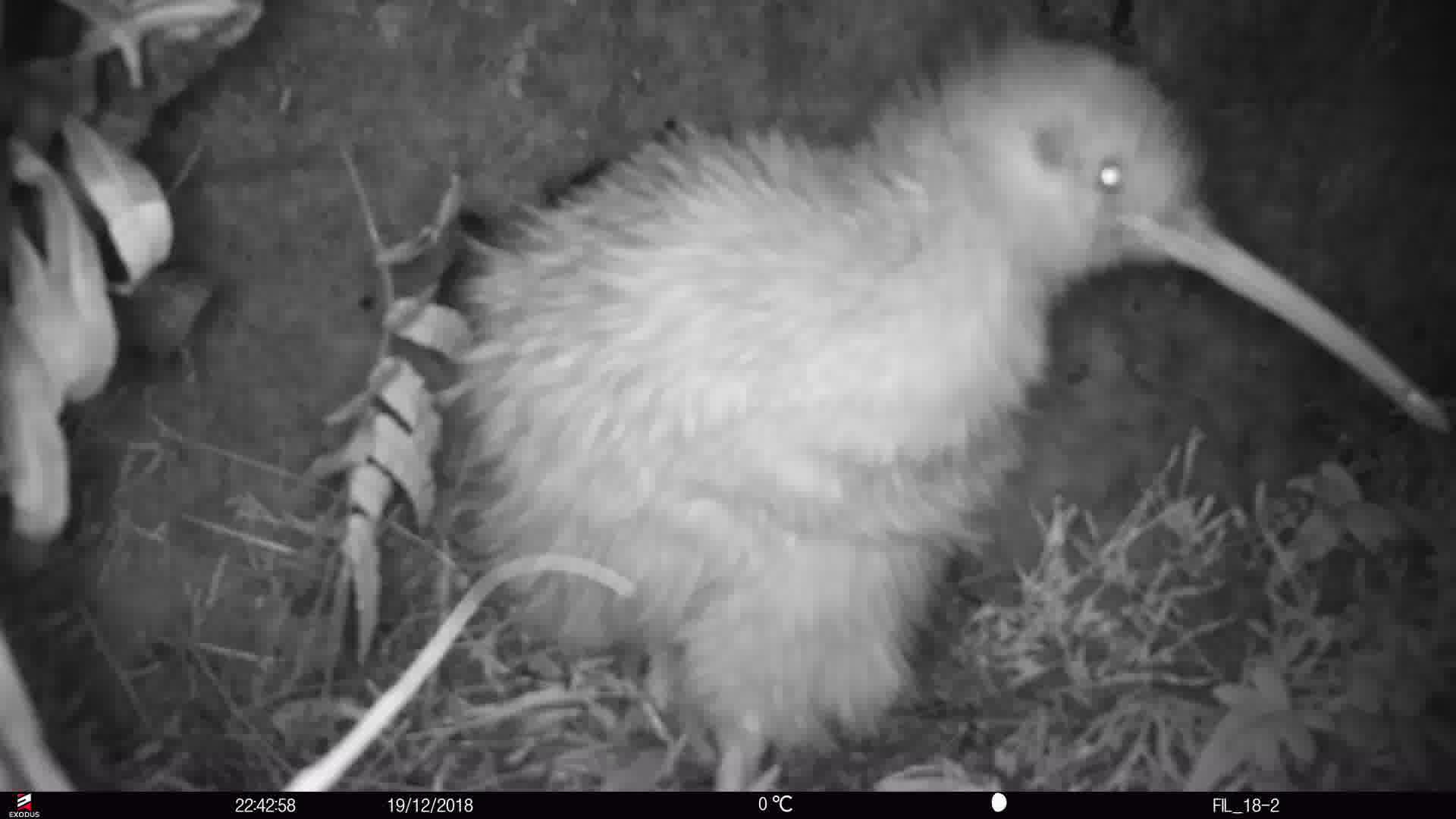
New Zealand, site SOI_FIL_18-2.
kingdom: Animalia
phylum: Chordata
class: Aves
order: Apterygiformes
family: Apterygidae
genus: Apteryx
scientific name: Apteryx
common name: kiwi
Kiwi (Apteryx).